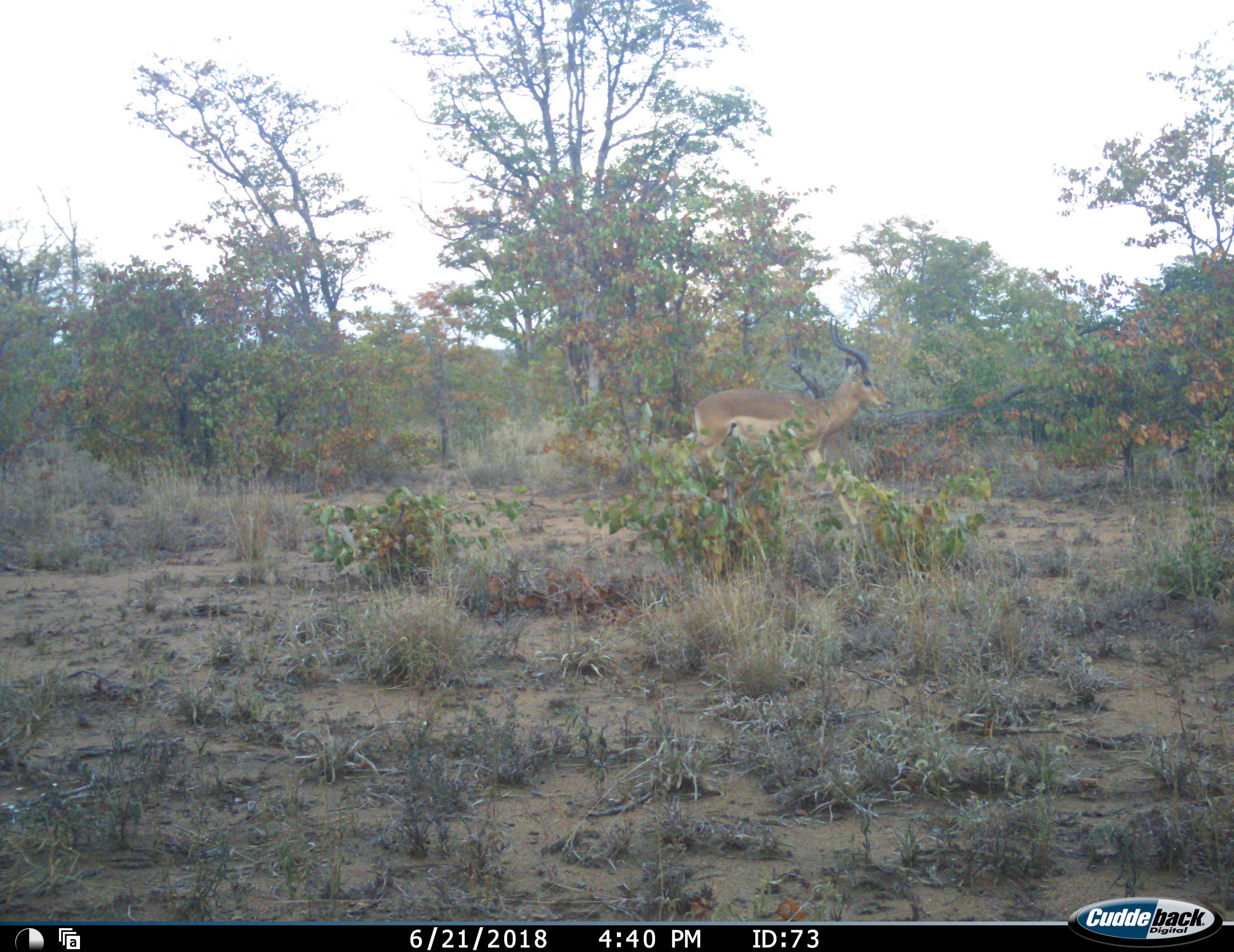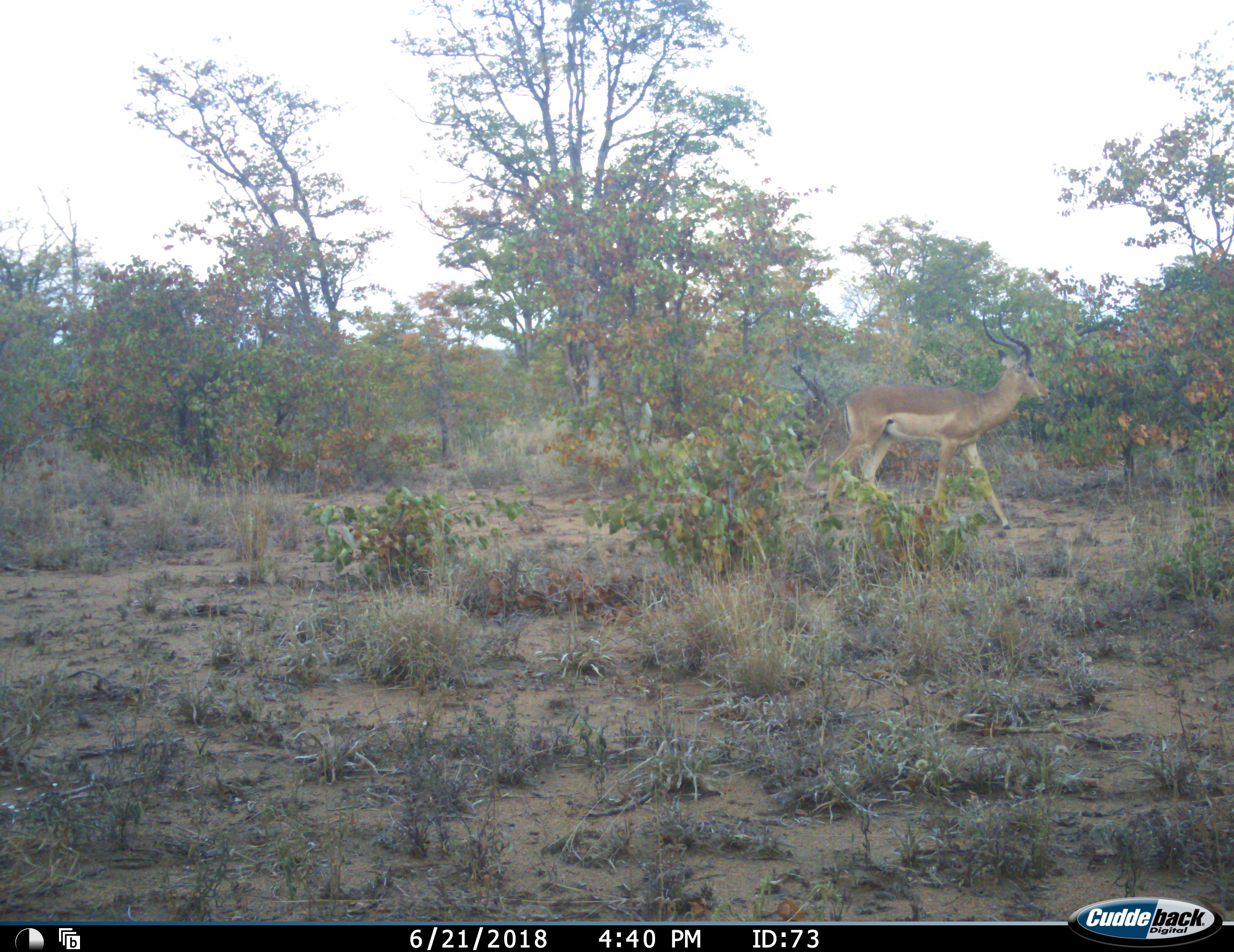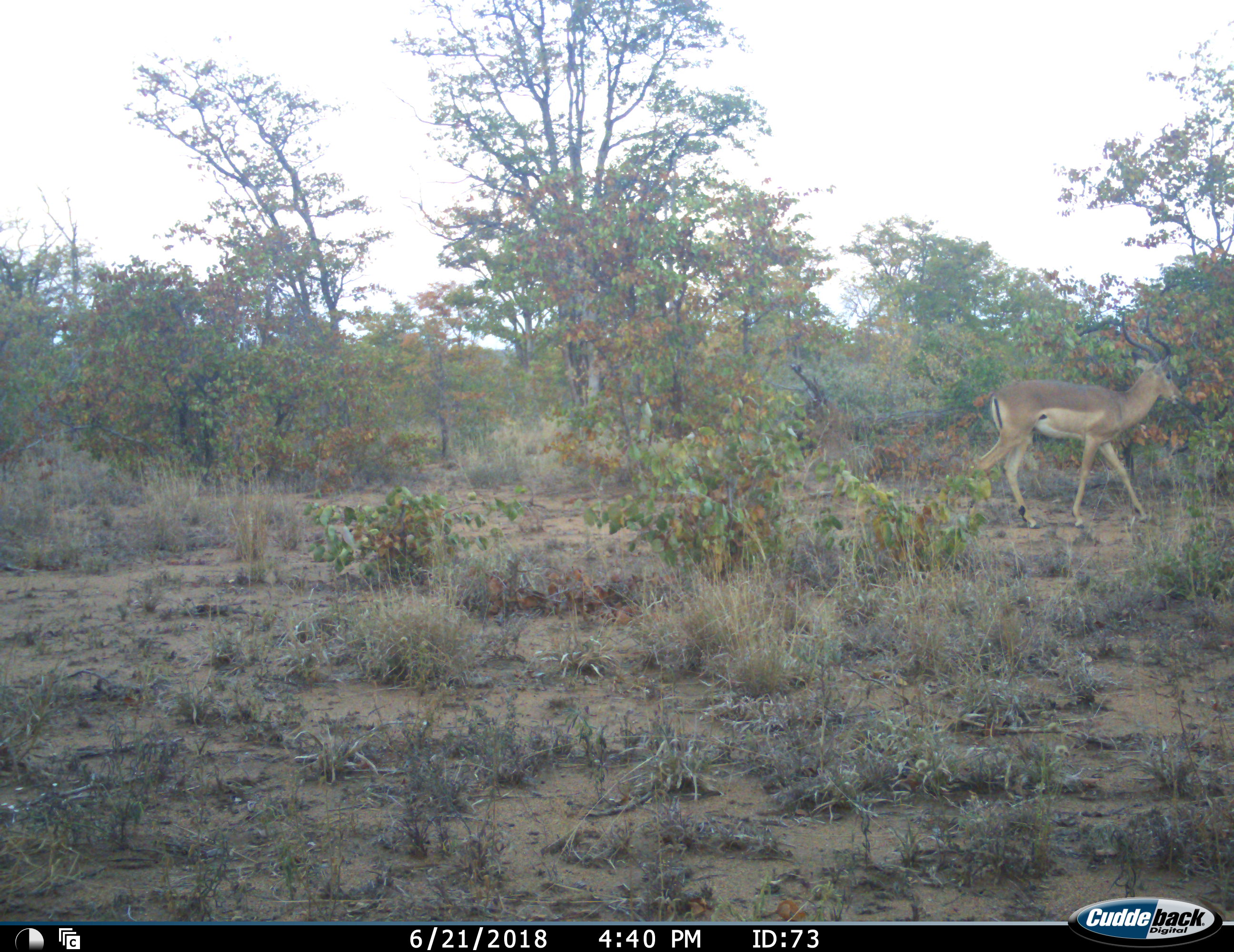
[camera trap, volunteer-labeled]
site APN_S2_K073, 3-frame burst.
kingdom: Animalia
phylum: Chordata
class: Mammalia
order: Artiodactyla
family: Bovidae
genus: Aepyceros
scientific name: Aepyceros melampus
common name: impala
Impala (Aepyceros melampus), count 1. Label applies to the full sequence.